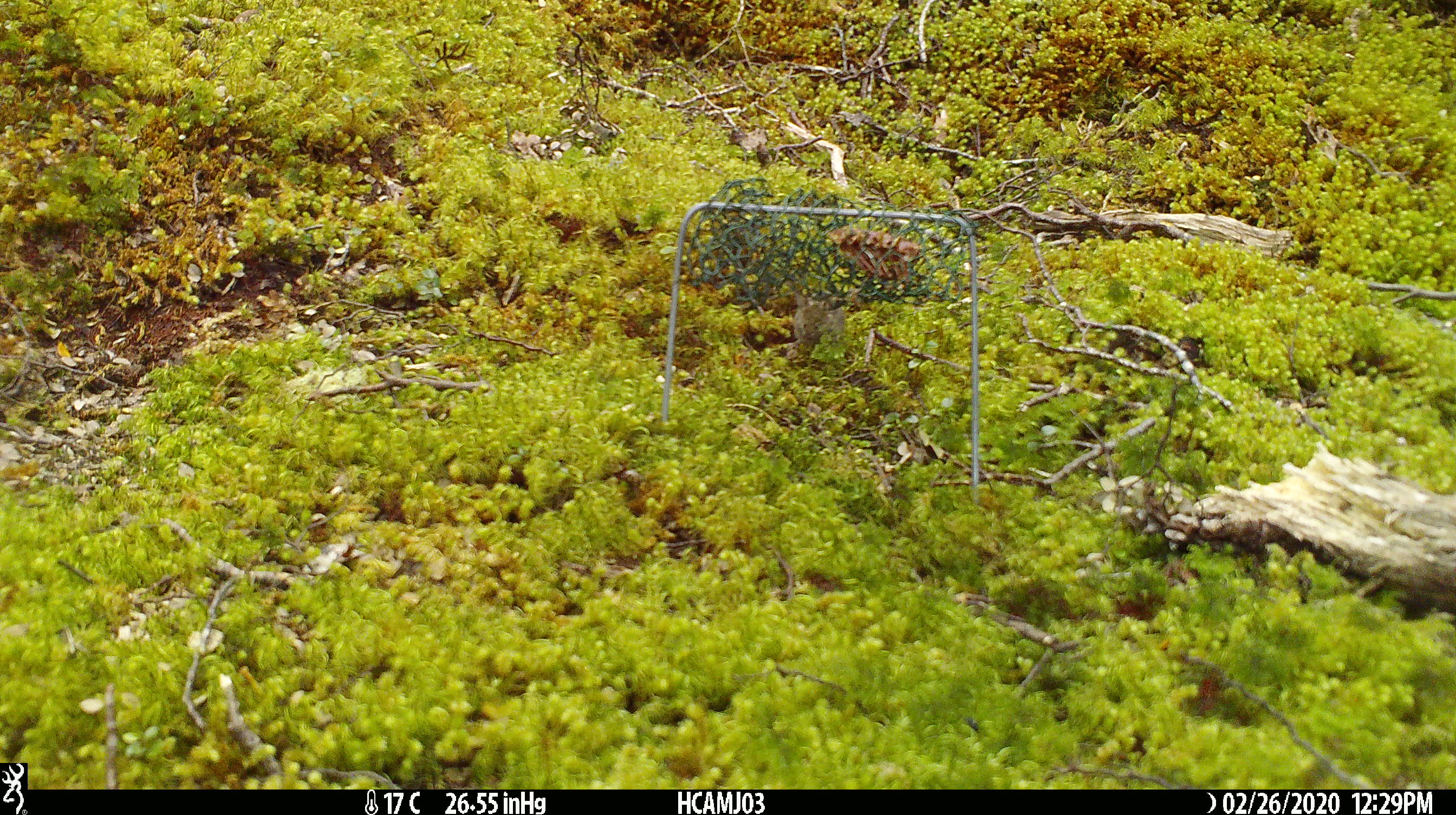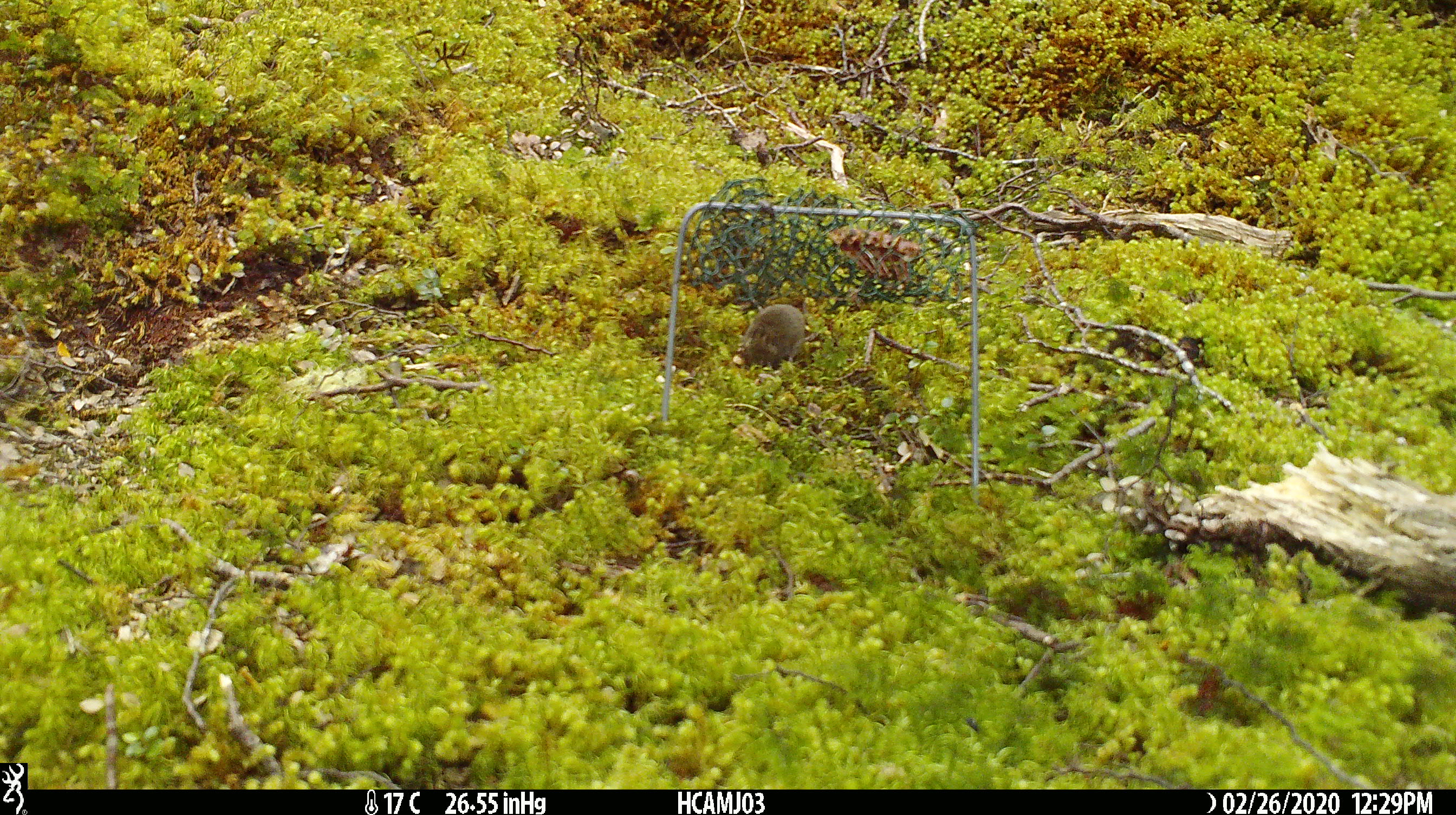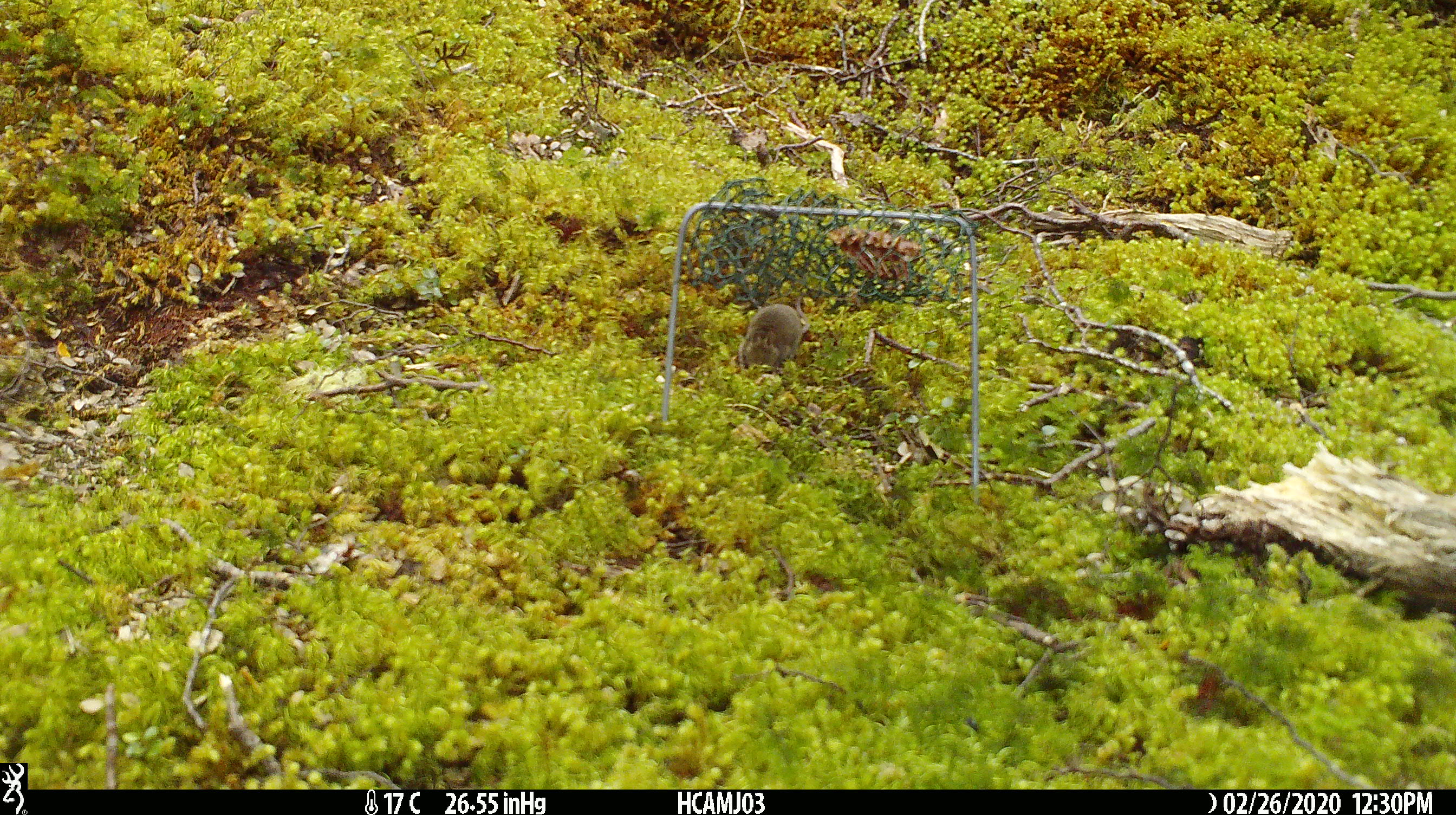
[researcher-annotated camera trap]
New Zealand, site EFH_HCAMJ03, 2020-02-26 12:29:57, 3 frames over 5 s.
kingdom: Animalia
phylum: Chordata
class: Mammalia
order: Rodentia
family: Muridae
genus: Mus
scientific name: Mus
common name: mouse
Mouse (Mus).